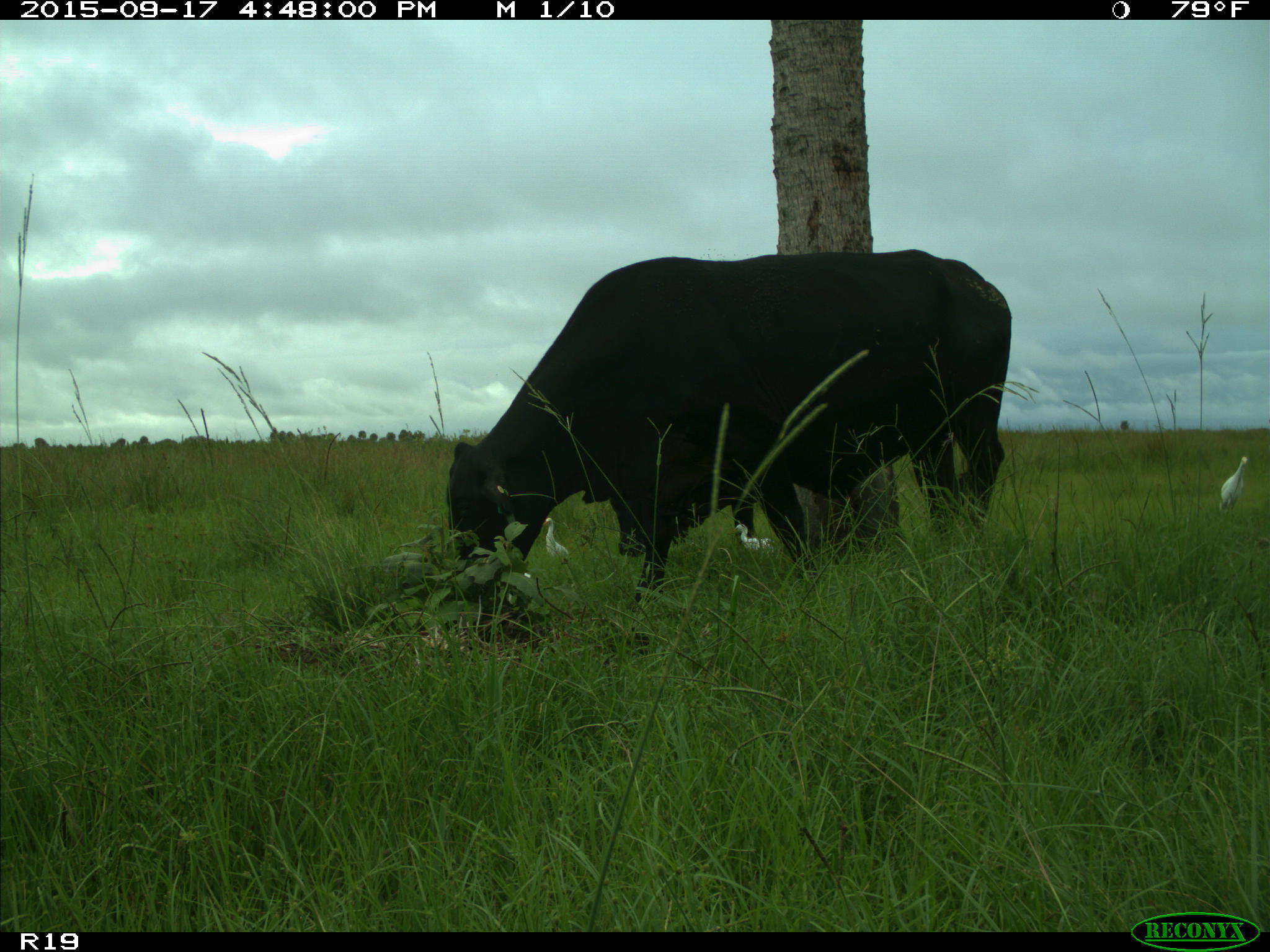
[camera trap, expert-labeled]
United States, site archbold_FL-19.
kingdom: Animalia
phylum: Chordata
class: Mammalia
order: Artiodactyla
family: Bovidae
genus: Bos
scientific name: Bos taurus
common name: domestic cow